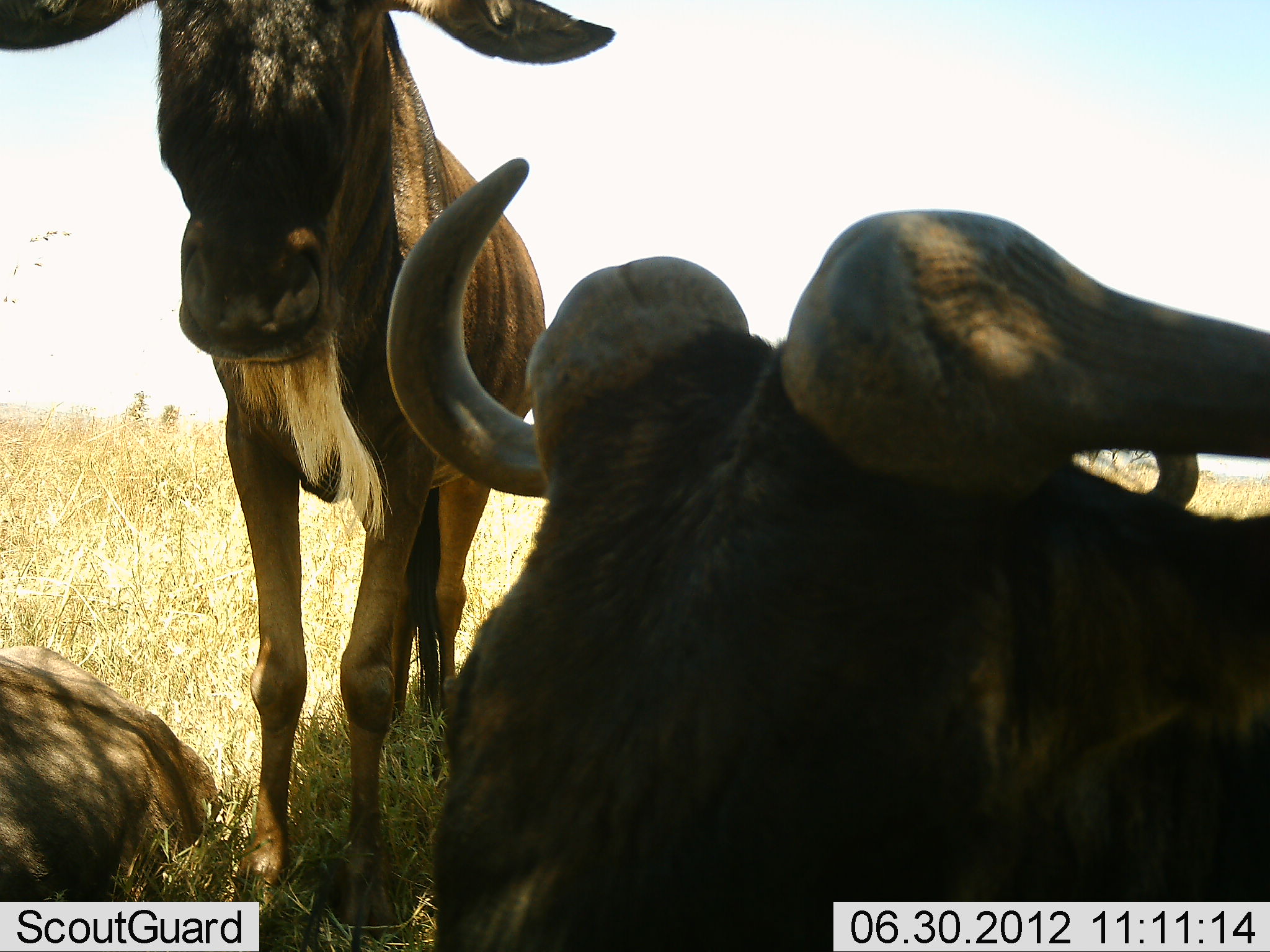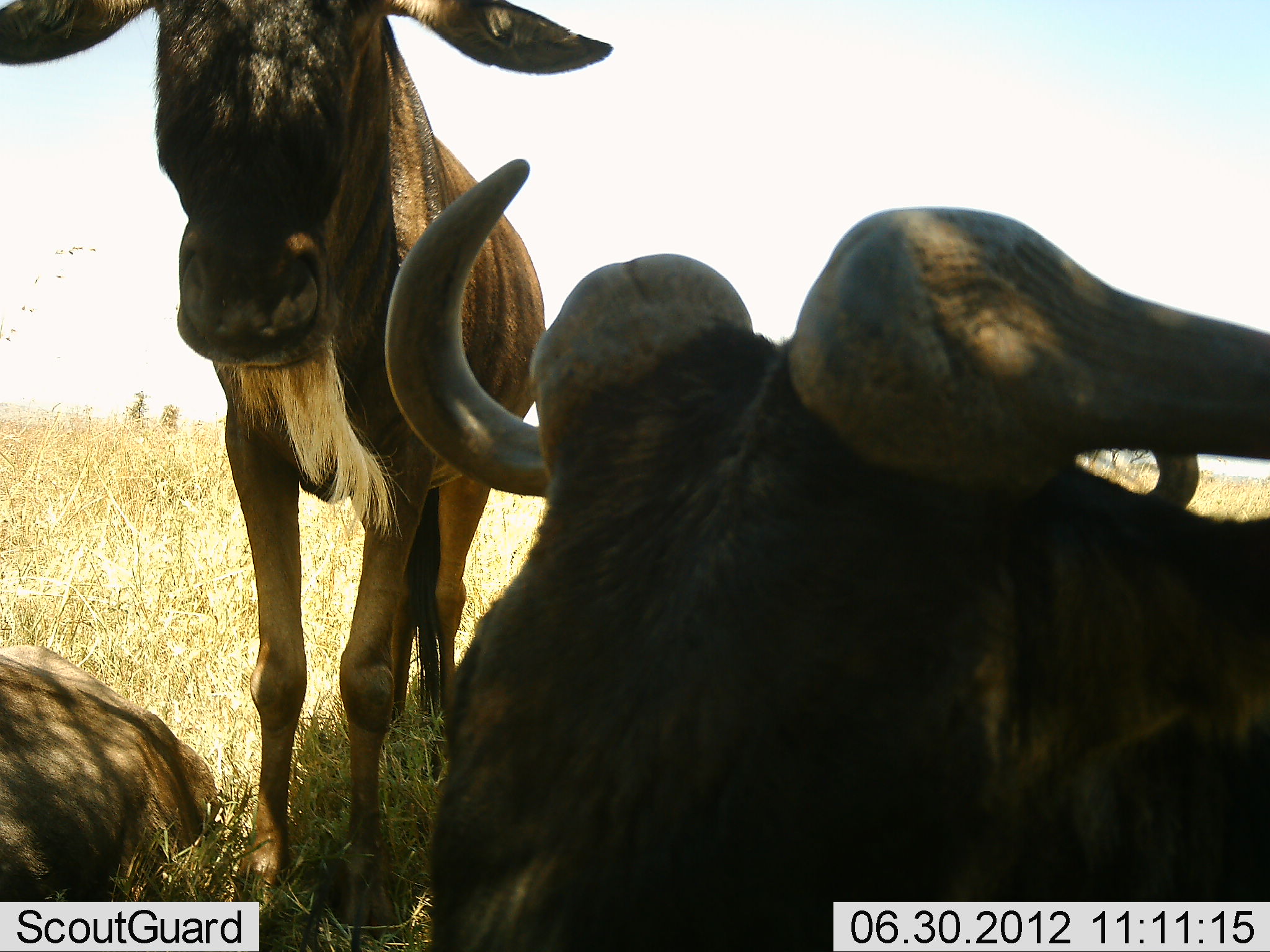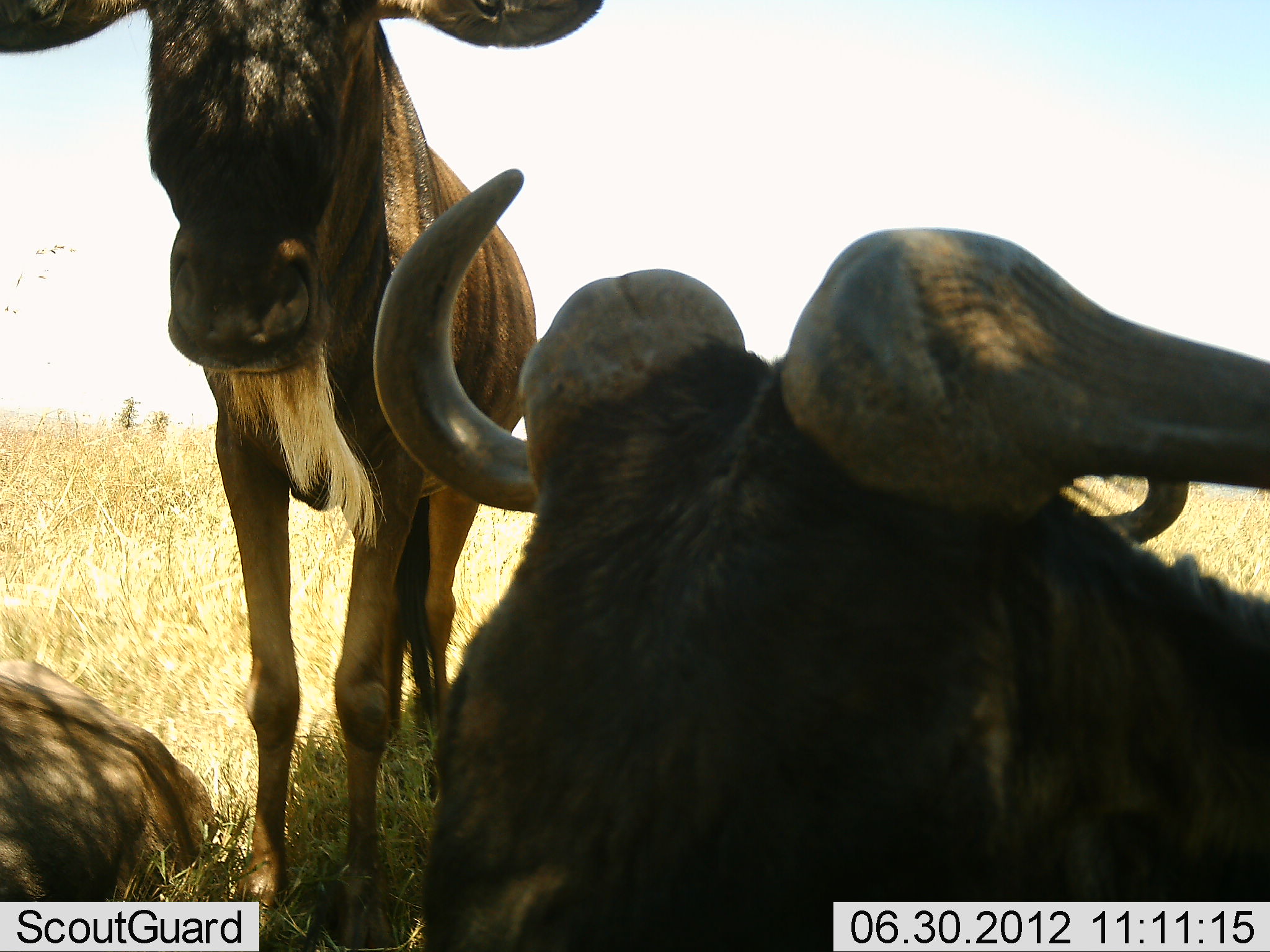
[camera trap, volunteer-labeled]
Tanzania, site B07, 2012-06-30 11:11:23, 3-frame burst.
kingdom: Animalia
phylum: Chordata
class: Mammalia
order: Artiodactyla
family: Bovidae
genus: Connochaetes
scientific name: Connochaetes taurinus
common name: blue wildebeest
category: wildebeest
Wildebeest (blue wildebeest) (Connochaetes taurinus), count 3. Behavior (volunteer vote fractions): standing 50%, resting 100%, moving 0%, interacting 0%. Young present (vote fraction): 10%. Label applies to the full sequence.